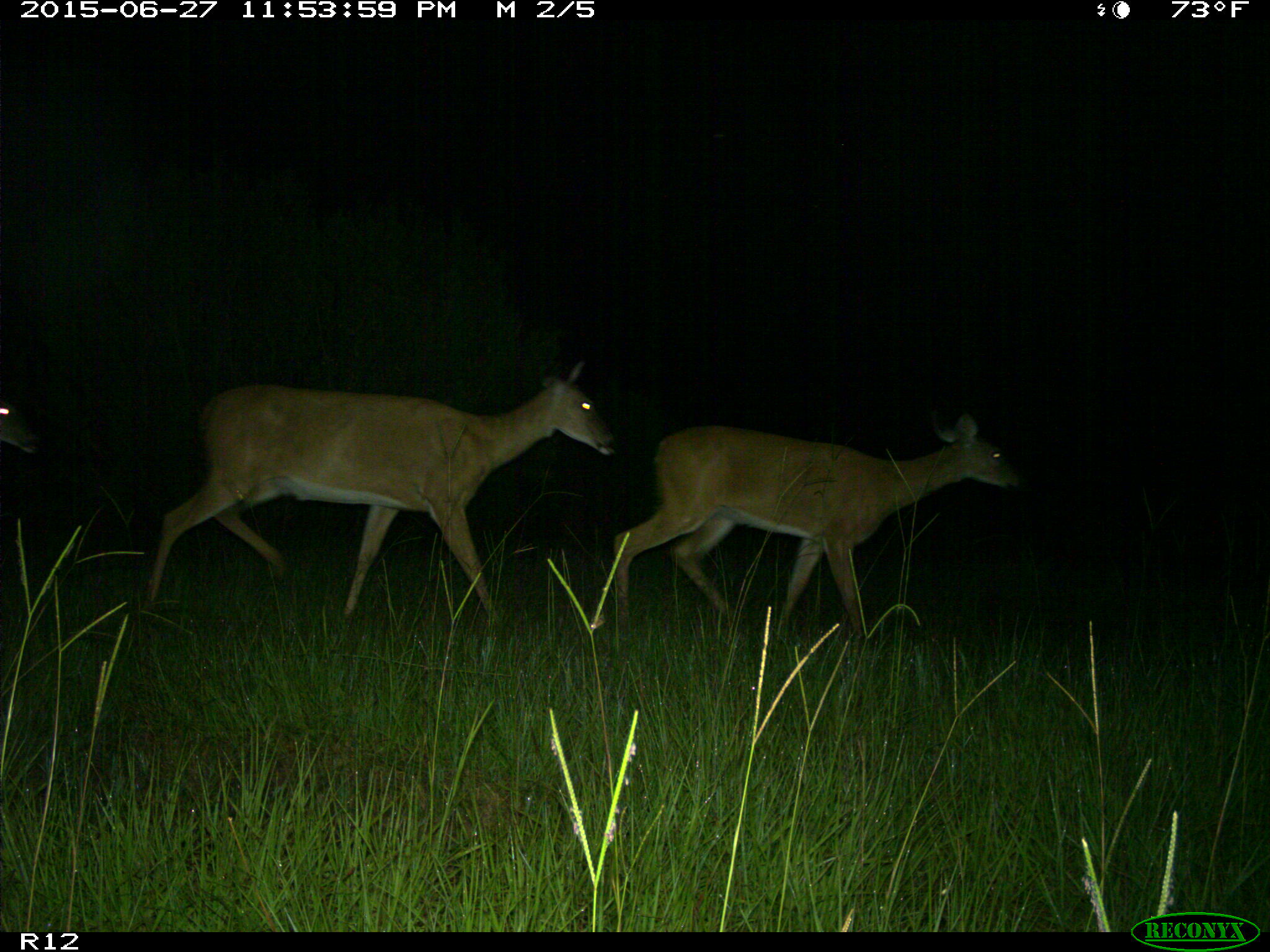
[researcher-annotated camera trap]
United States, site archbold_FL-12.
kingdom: Animalia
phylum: Chordata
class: Mammalia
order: Artiodactyla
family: Cervidae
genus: Odocoileus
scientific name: Odocoileus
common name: deer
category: unidentified deer